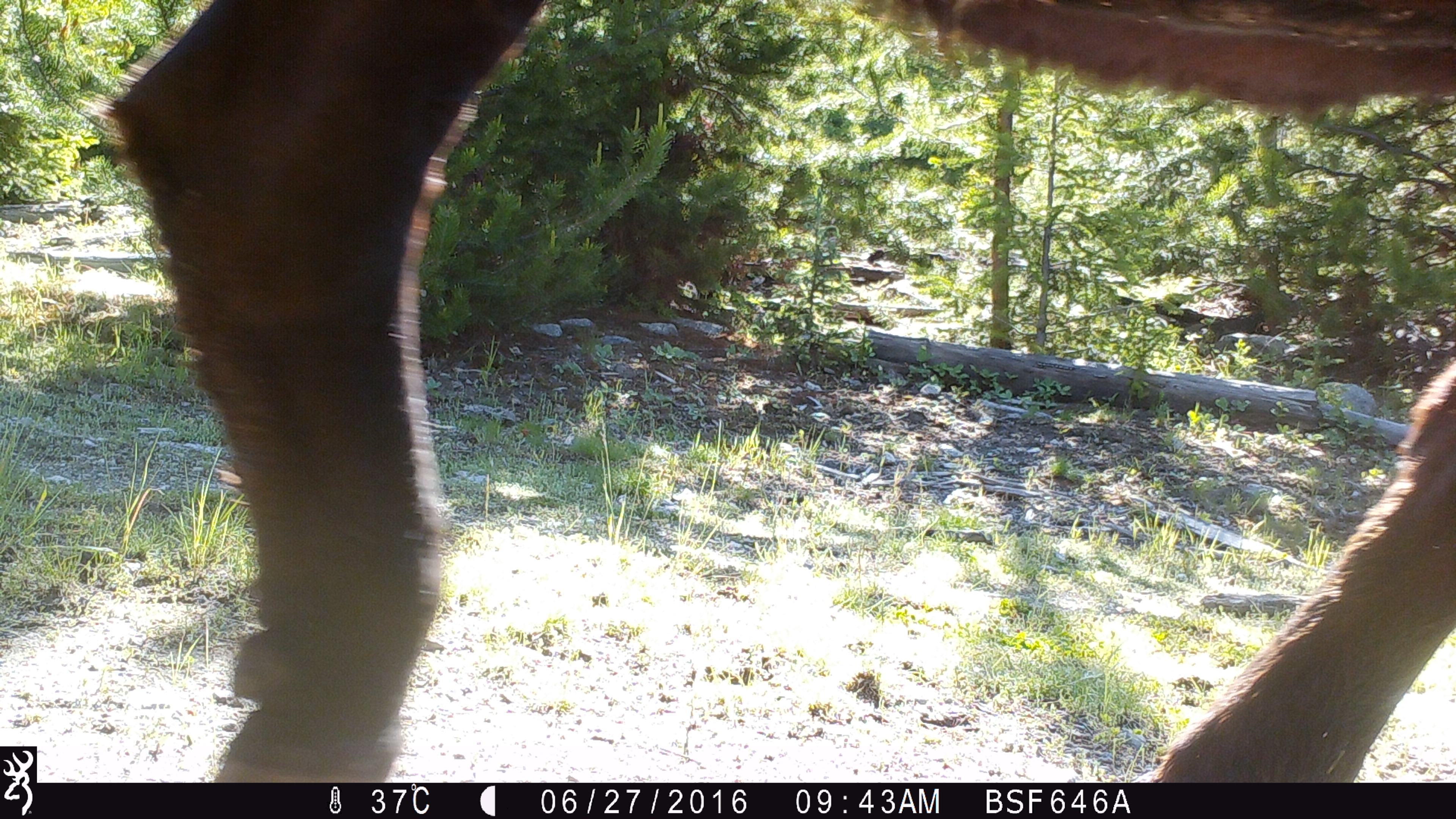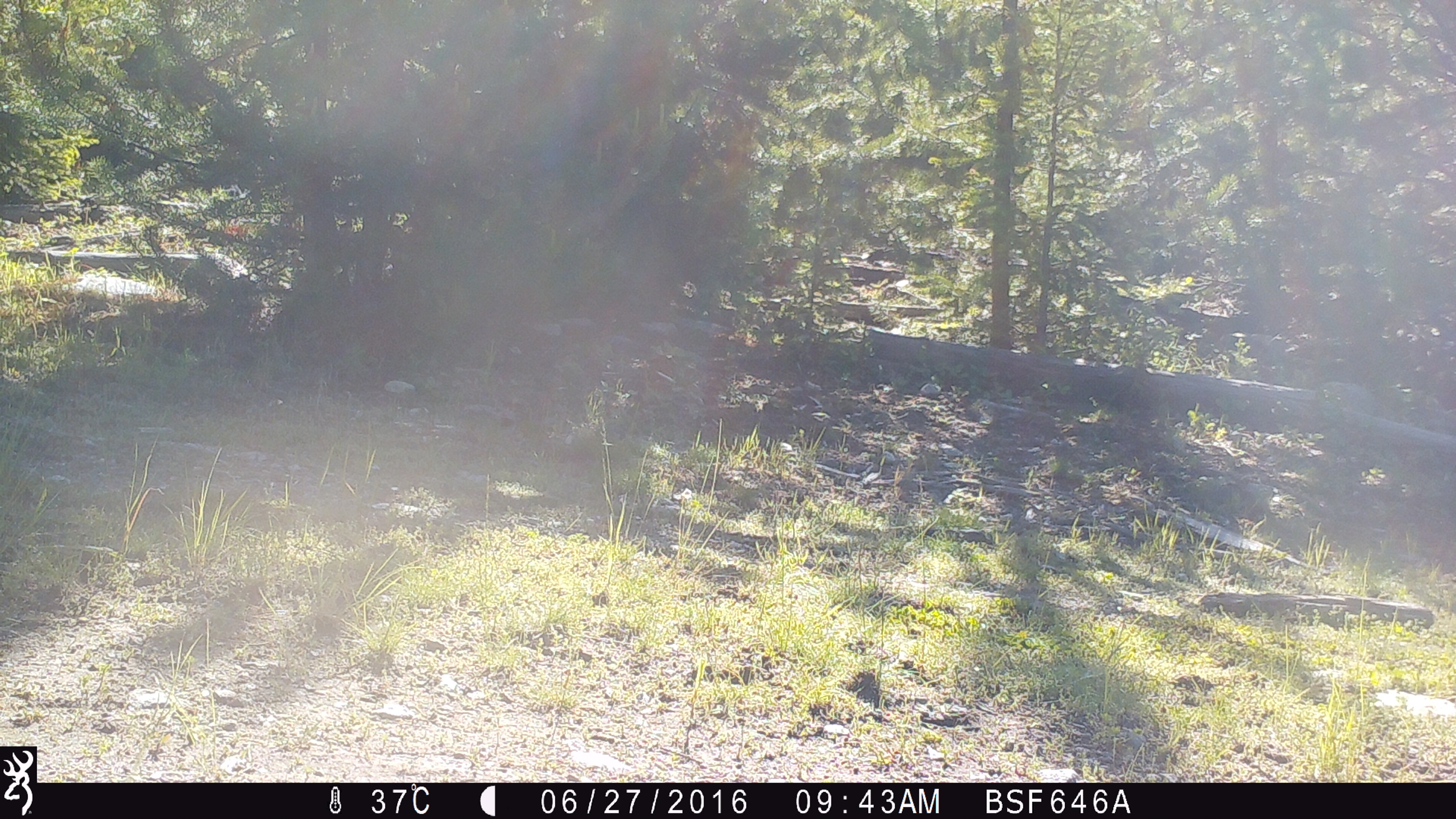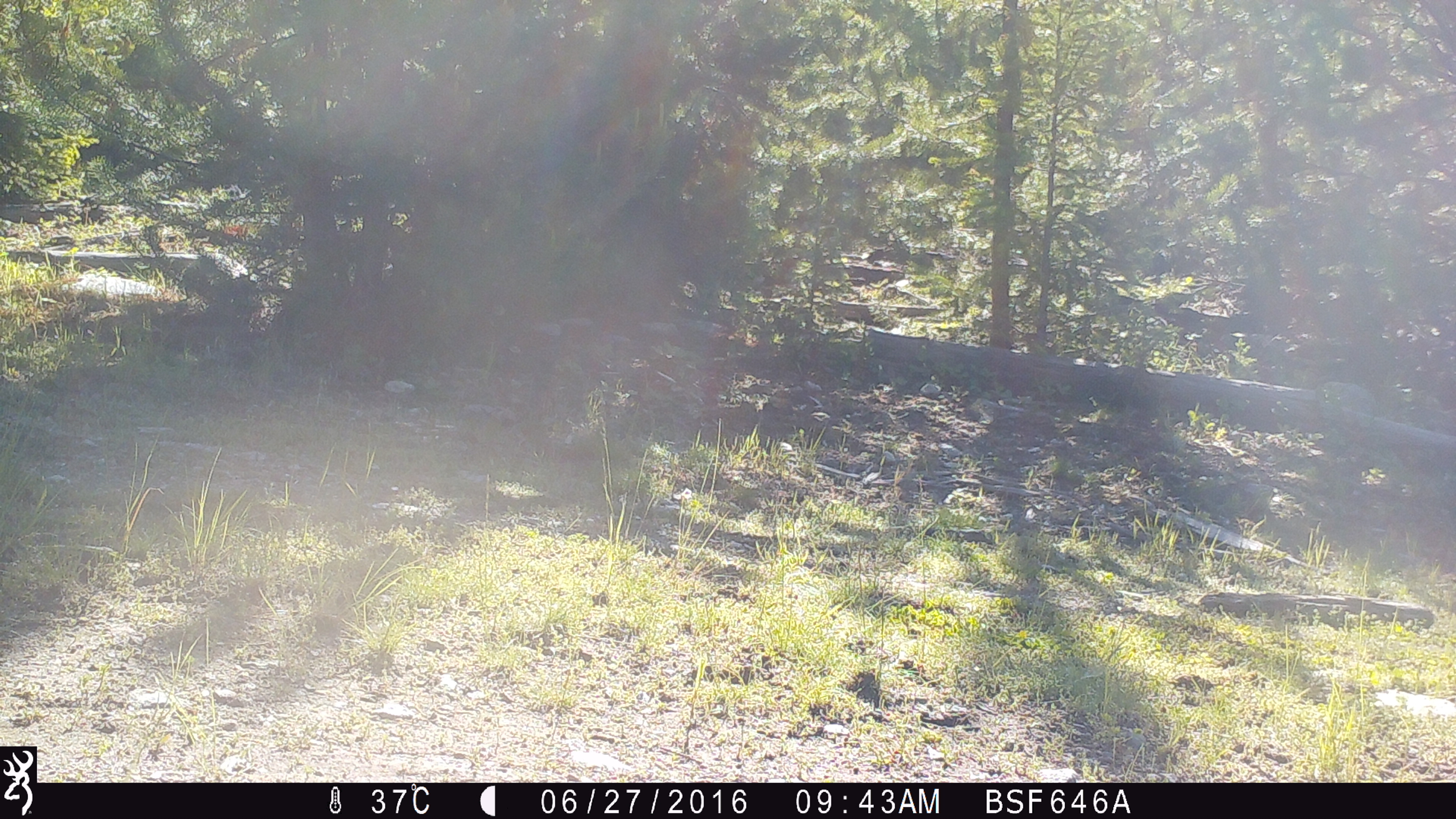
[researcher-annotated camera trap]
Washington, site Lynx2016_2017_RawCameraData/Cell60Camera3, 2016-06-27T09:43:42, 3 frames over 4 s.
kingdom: Animalia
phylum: Chordata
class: Mammalia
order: Artiodactyla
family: Bovidae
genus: Bos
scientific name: Bos taurus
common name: domestic cattle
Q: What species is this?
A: Domestic cattle (Bos taurus).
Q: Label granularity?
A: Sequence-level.